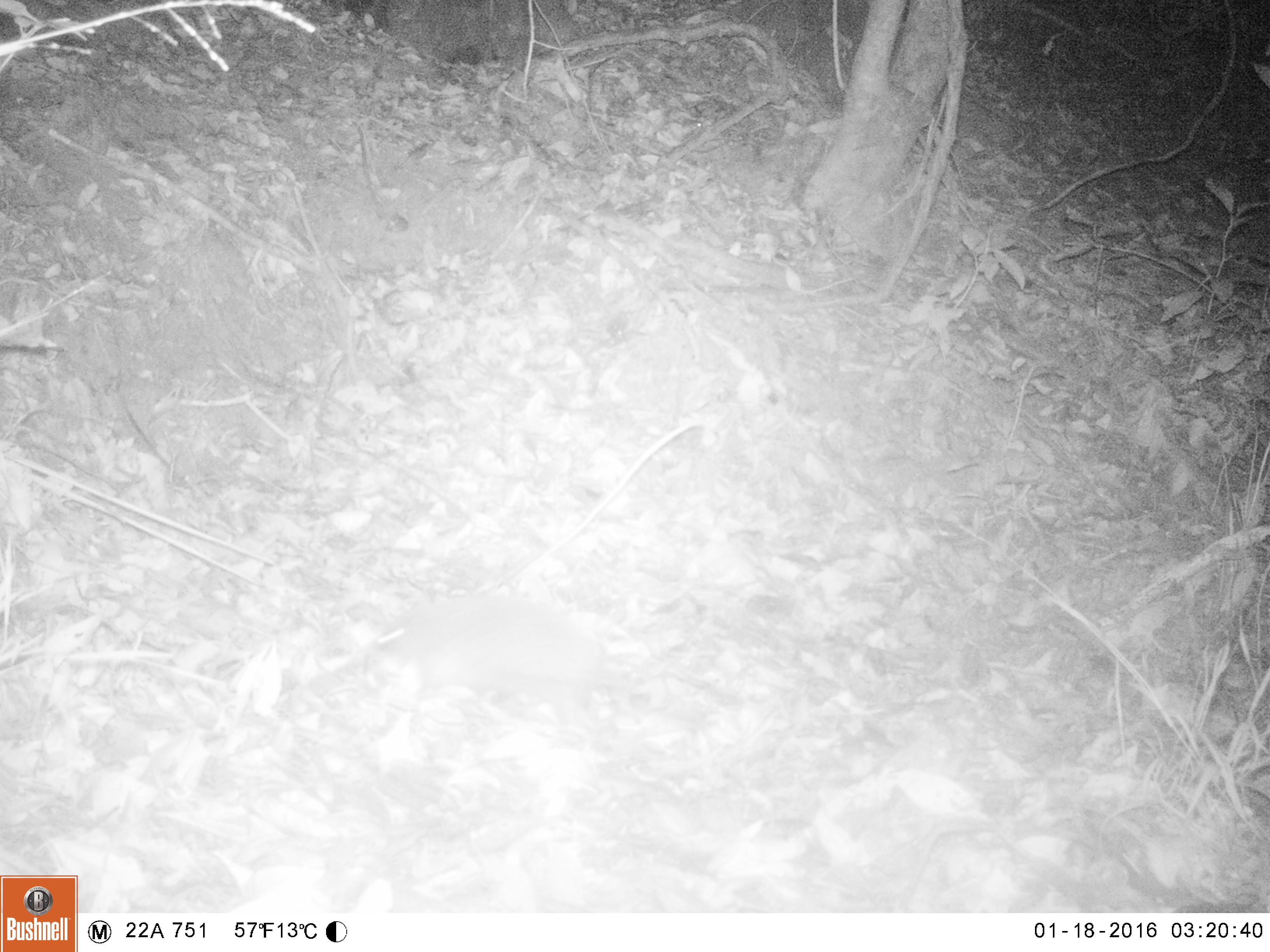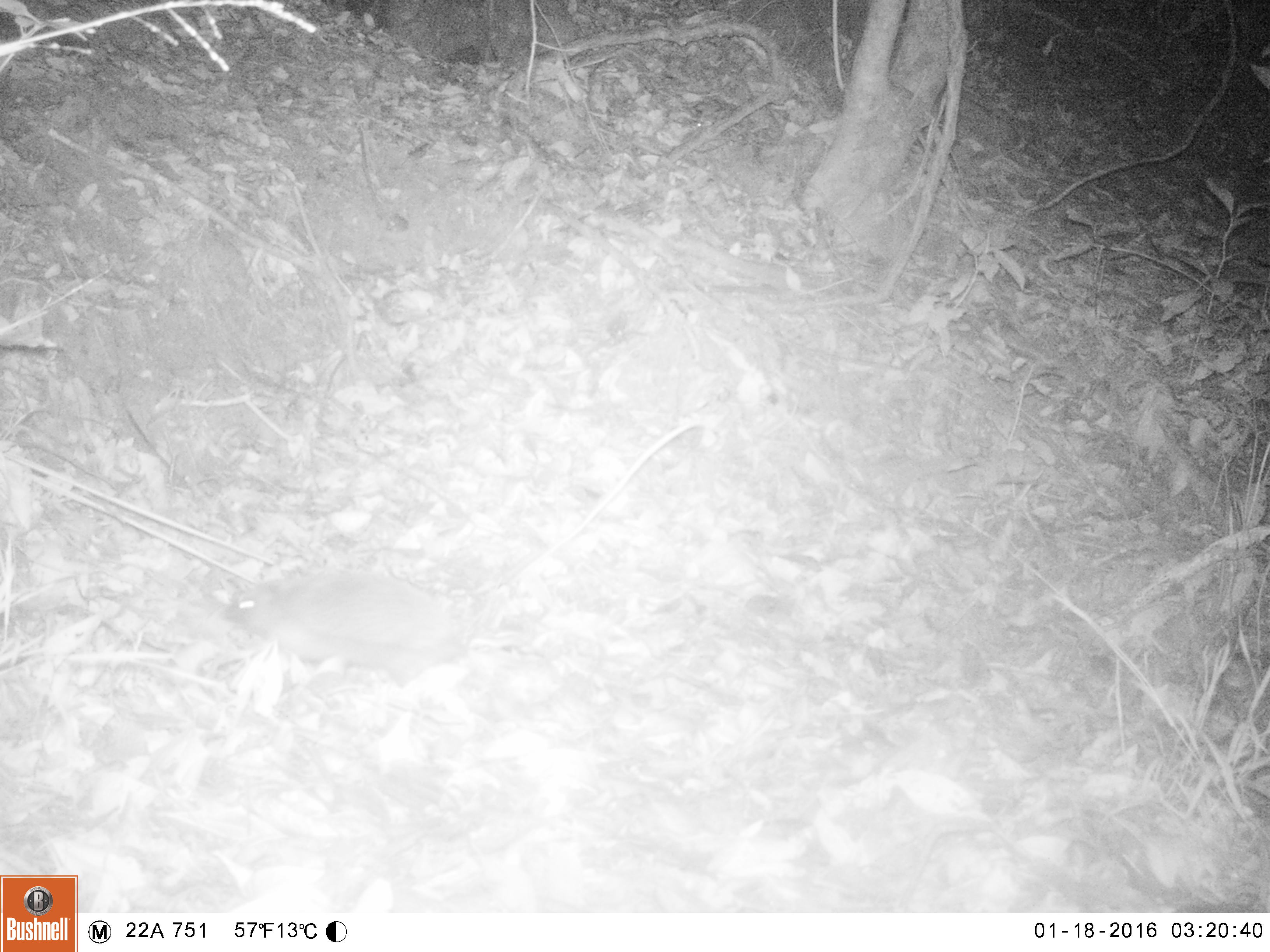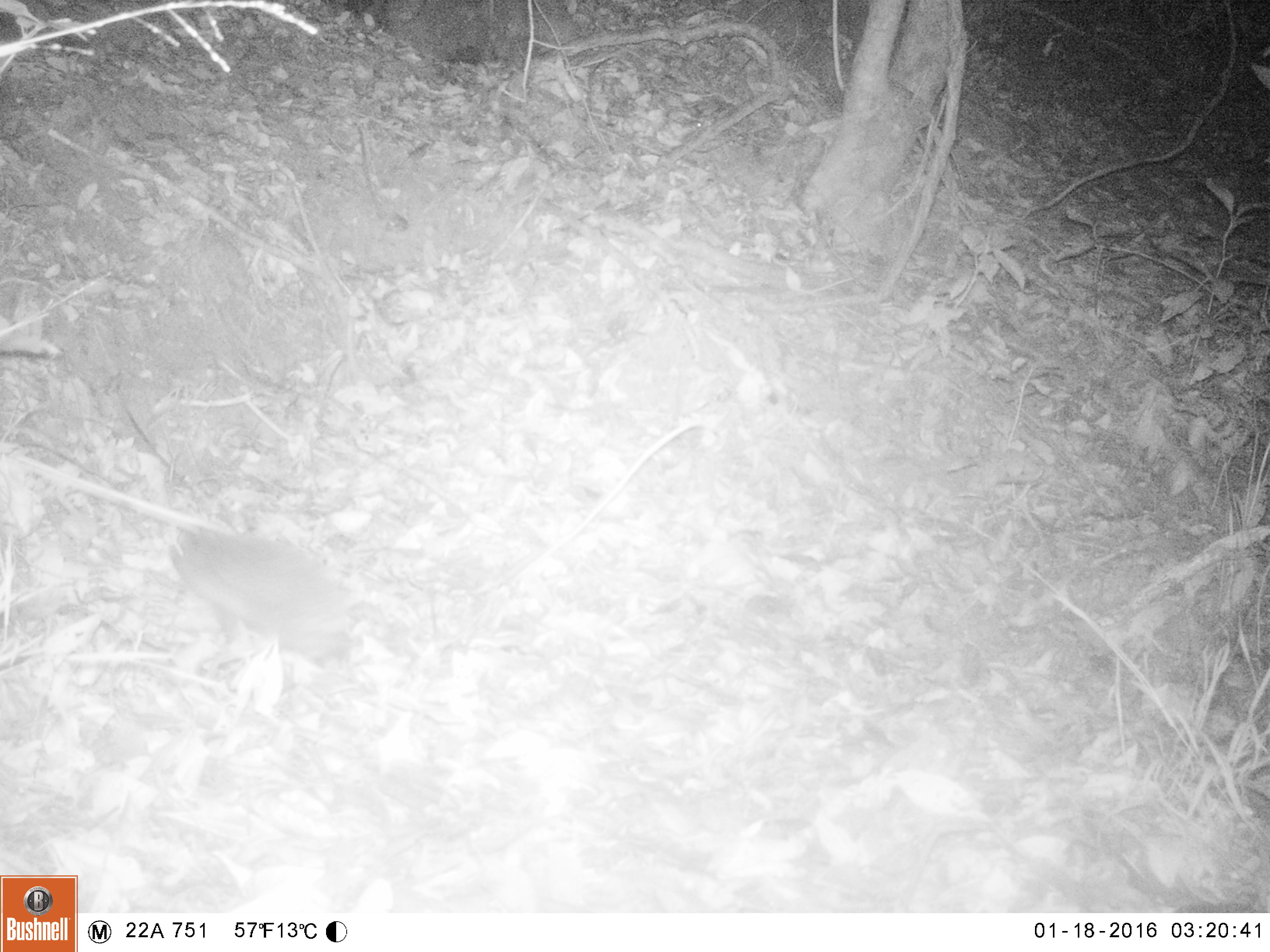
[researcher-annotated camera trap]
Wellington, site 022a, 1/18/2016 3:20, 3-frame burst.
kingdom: Animalia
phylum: Chordata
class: Mammalia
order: Eulipotyphla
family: Erinaceidae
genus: Erinaceus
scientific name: Erinaceus europaeus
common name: hedgehog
Hedgehog (Erinaceus europaeus).